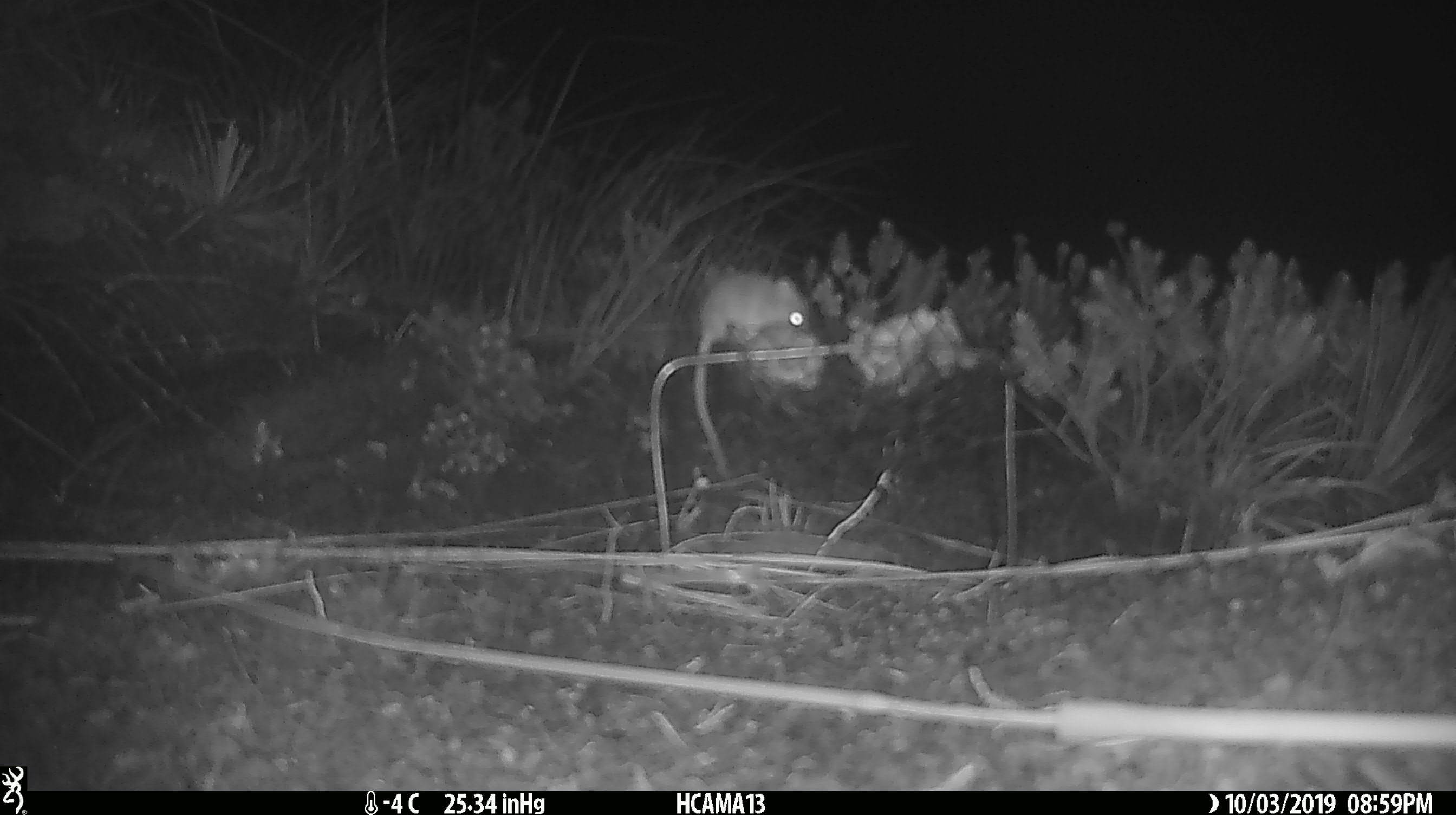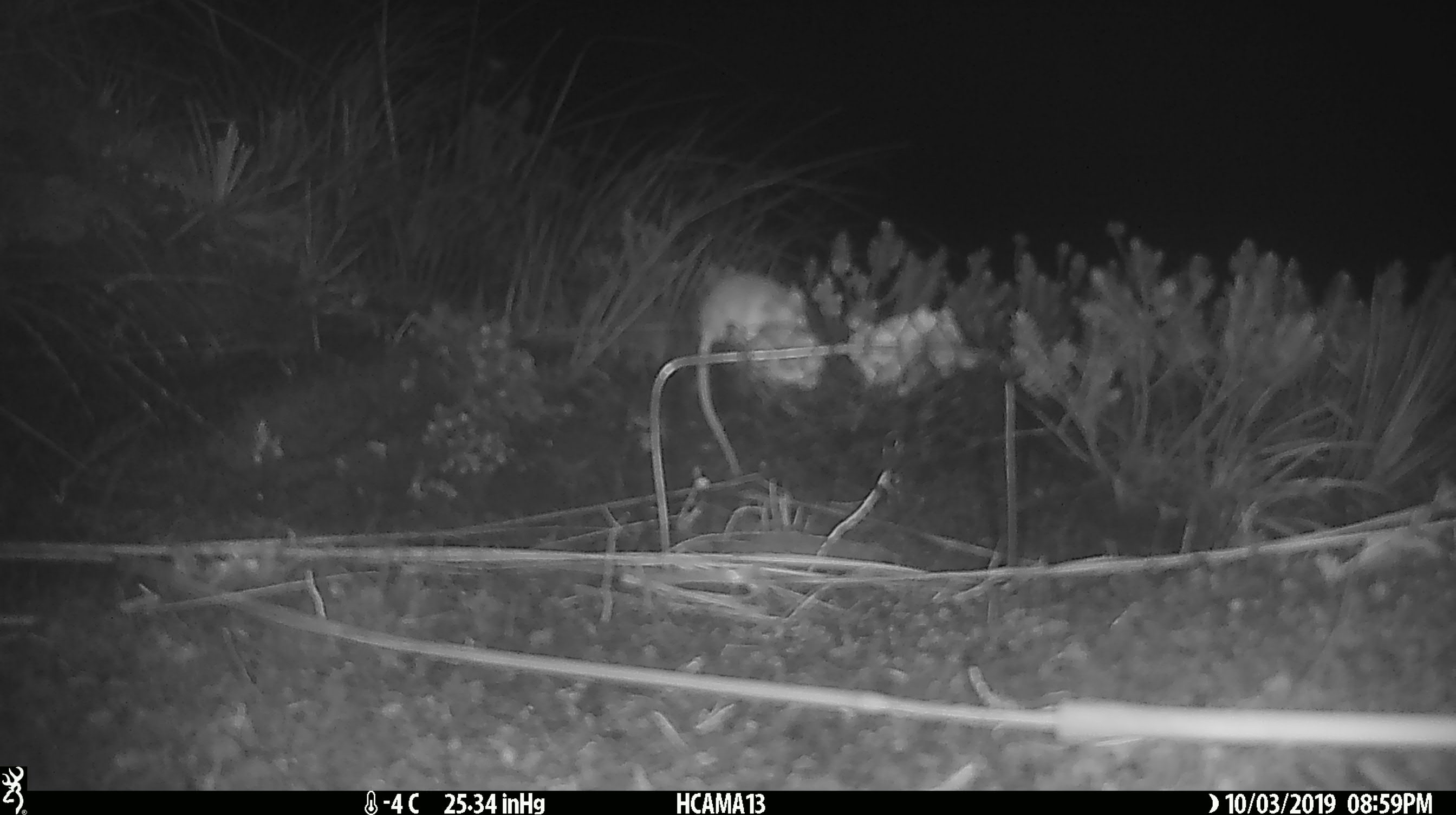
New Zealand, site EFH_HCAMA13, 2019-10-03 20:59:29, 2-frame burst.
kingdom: Animalia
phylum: Chordata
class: Mammalia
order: Rodentia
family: Muridae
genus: Mus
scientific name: Mus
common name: mouse